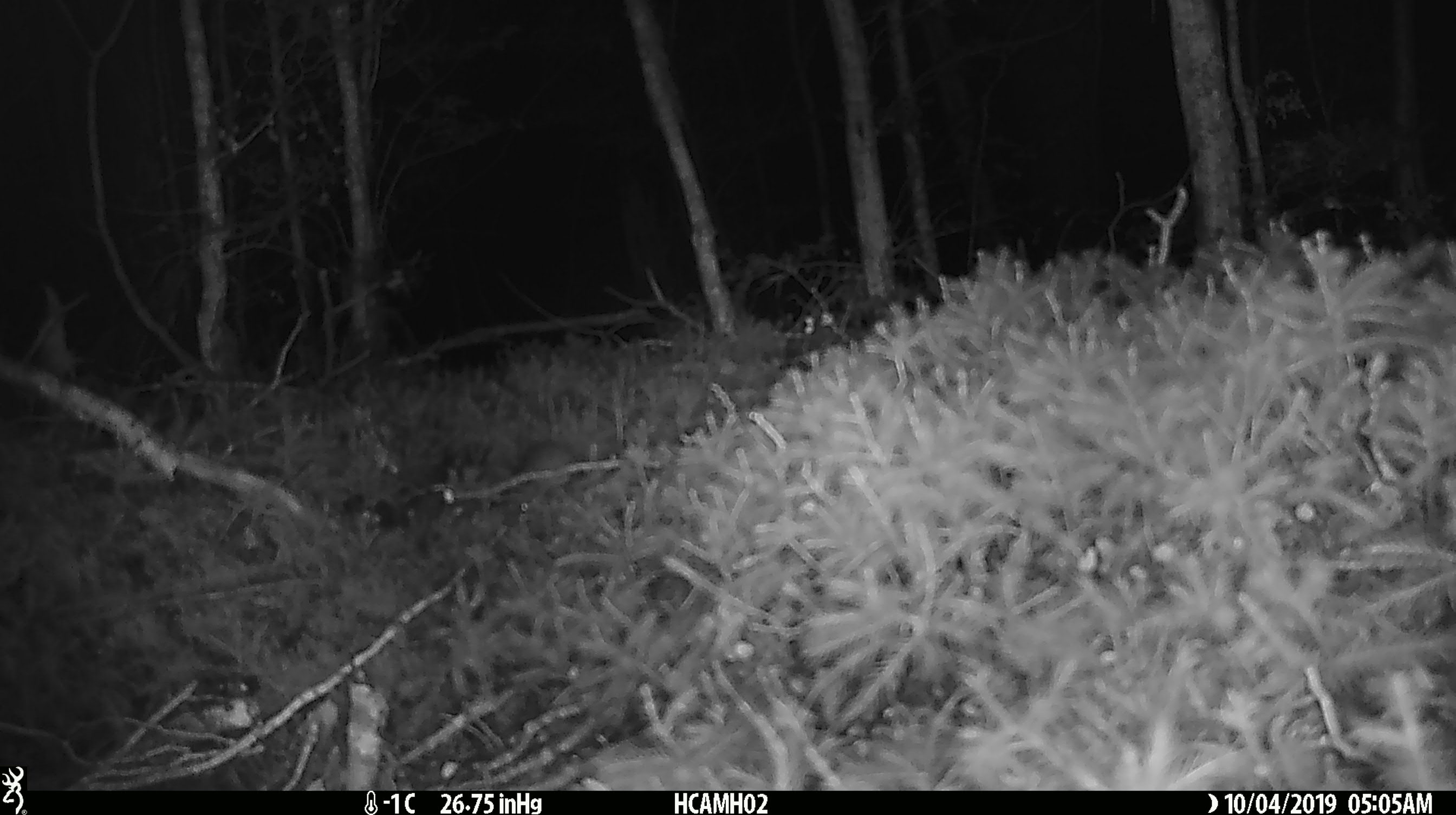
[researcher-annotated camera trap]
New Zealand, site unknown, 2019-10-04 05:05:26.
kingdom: Animalia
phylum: Chordata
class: Mammalia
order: Rodentia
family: Muridae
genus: Mus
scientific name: Mus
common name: mouse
Mouse (Mus).